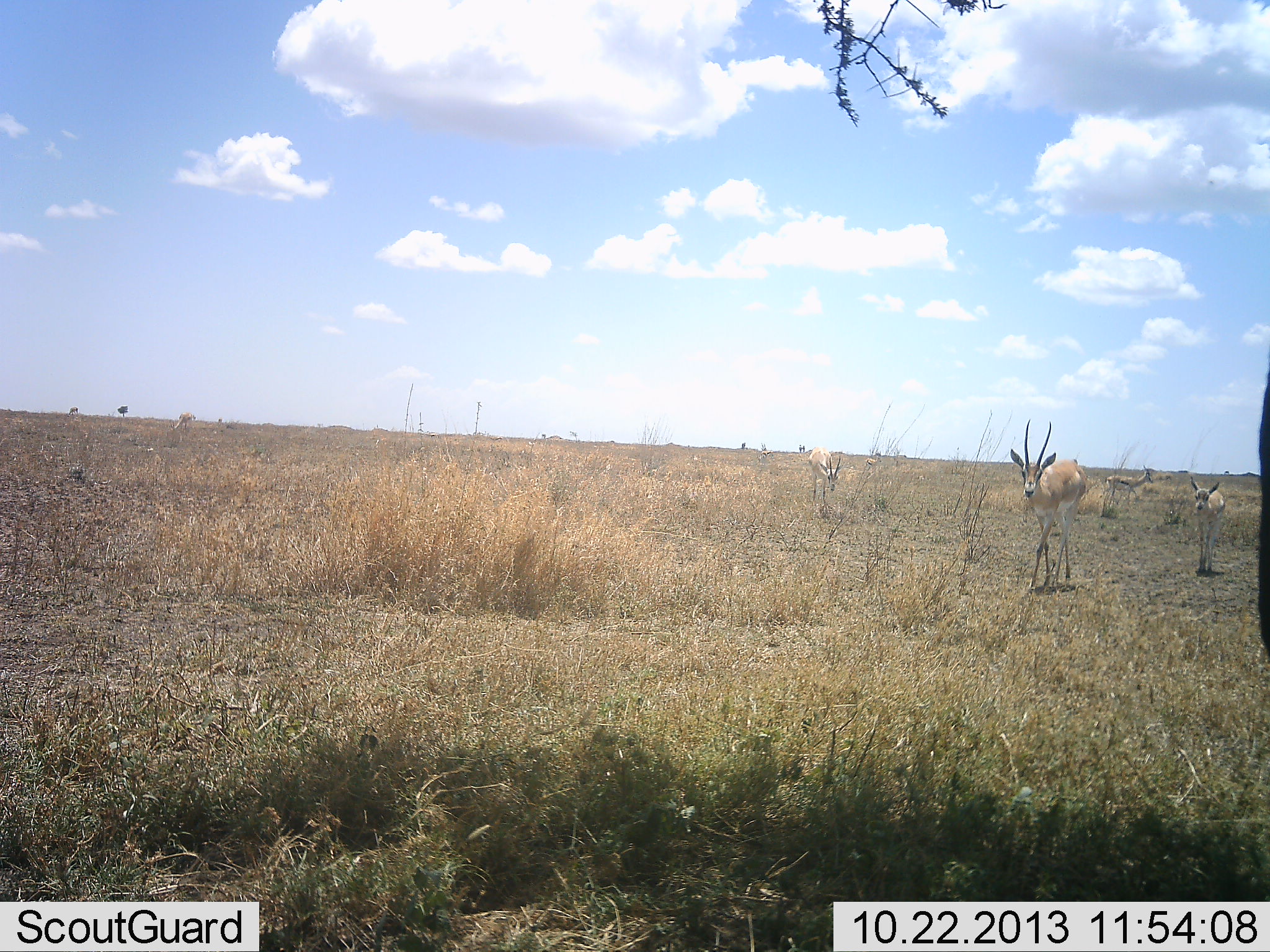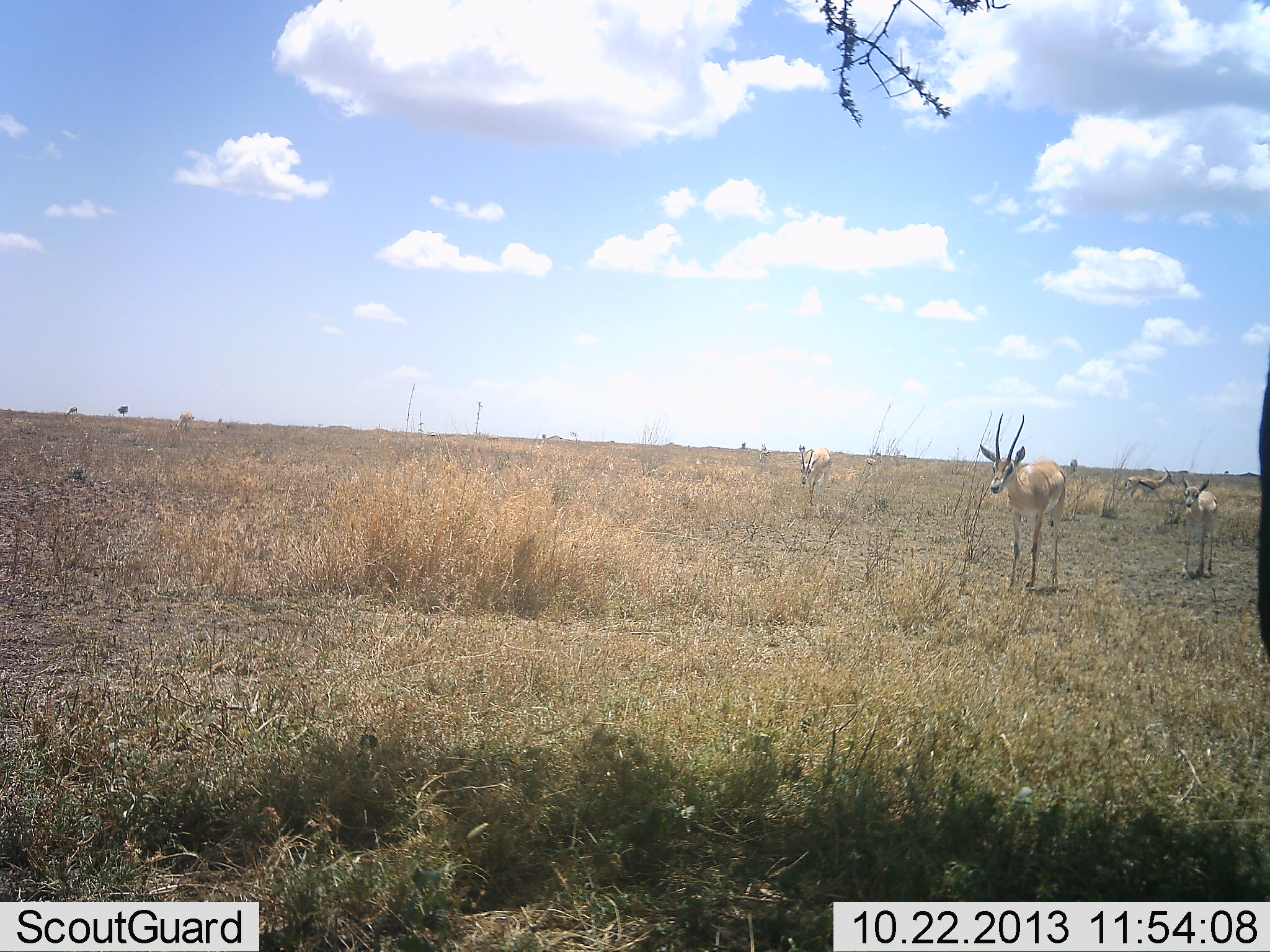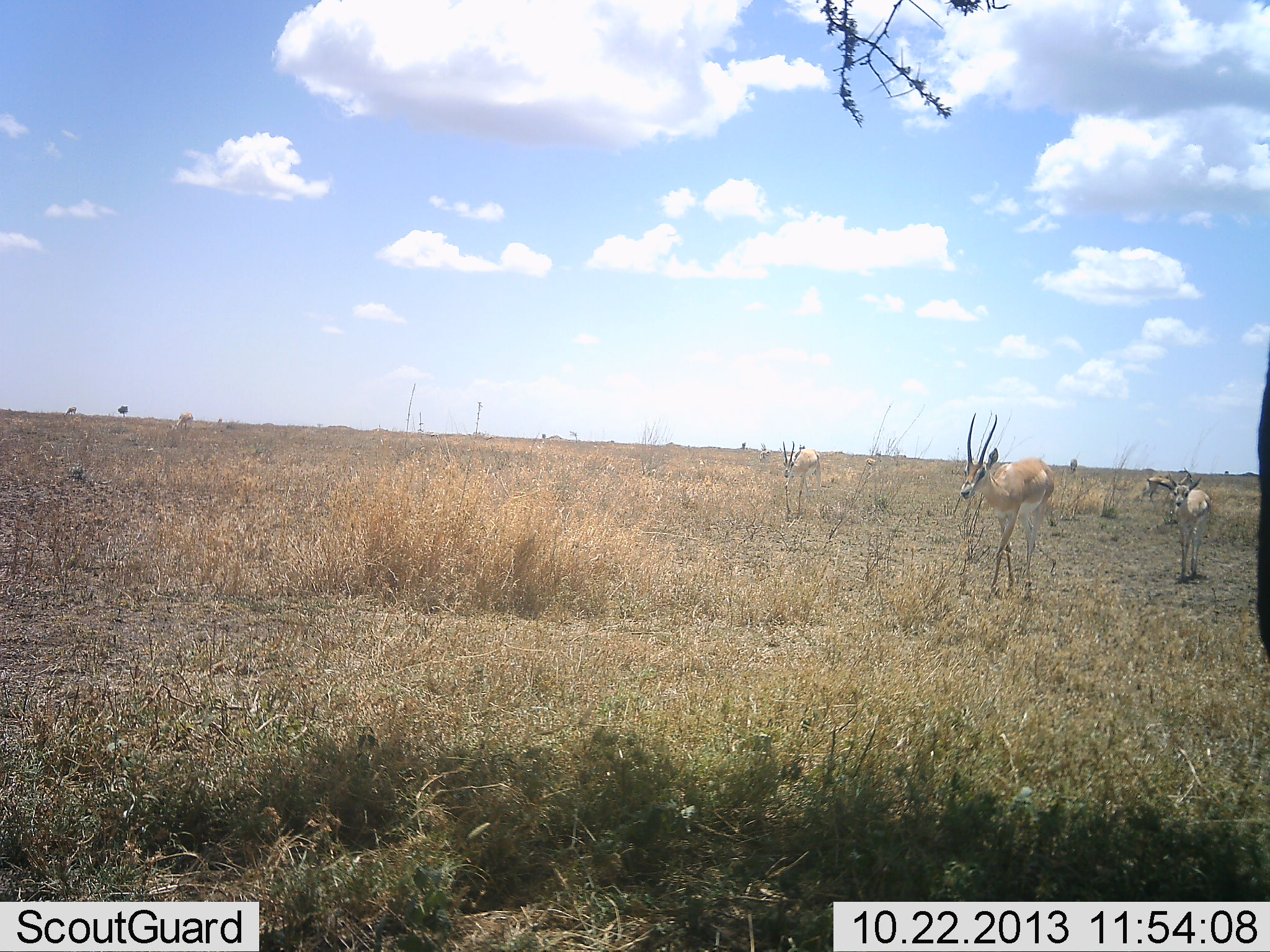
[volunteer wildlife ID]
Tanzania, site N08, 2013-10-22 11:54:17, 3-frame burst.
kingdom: Animalia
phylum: Chordata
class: Mammalia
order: Artiodactyla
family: Bovidae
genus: Nanger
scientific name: Nanger granti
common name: grant's gazelle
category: gazellegrants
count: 4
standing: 23%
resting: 0%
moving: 92%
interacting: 0%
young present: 23%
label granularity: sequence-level